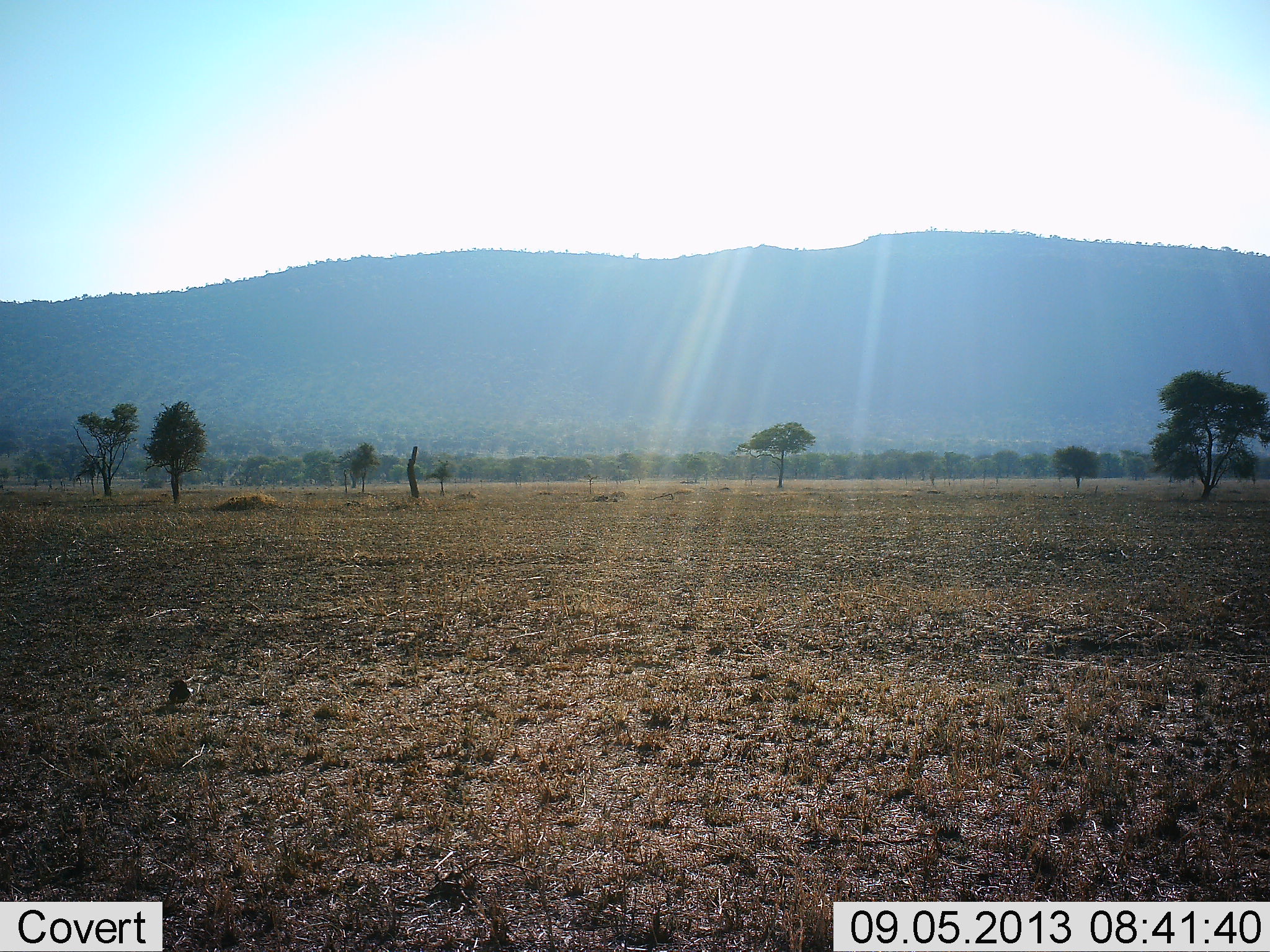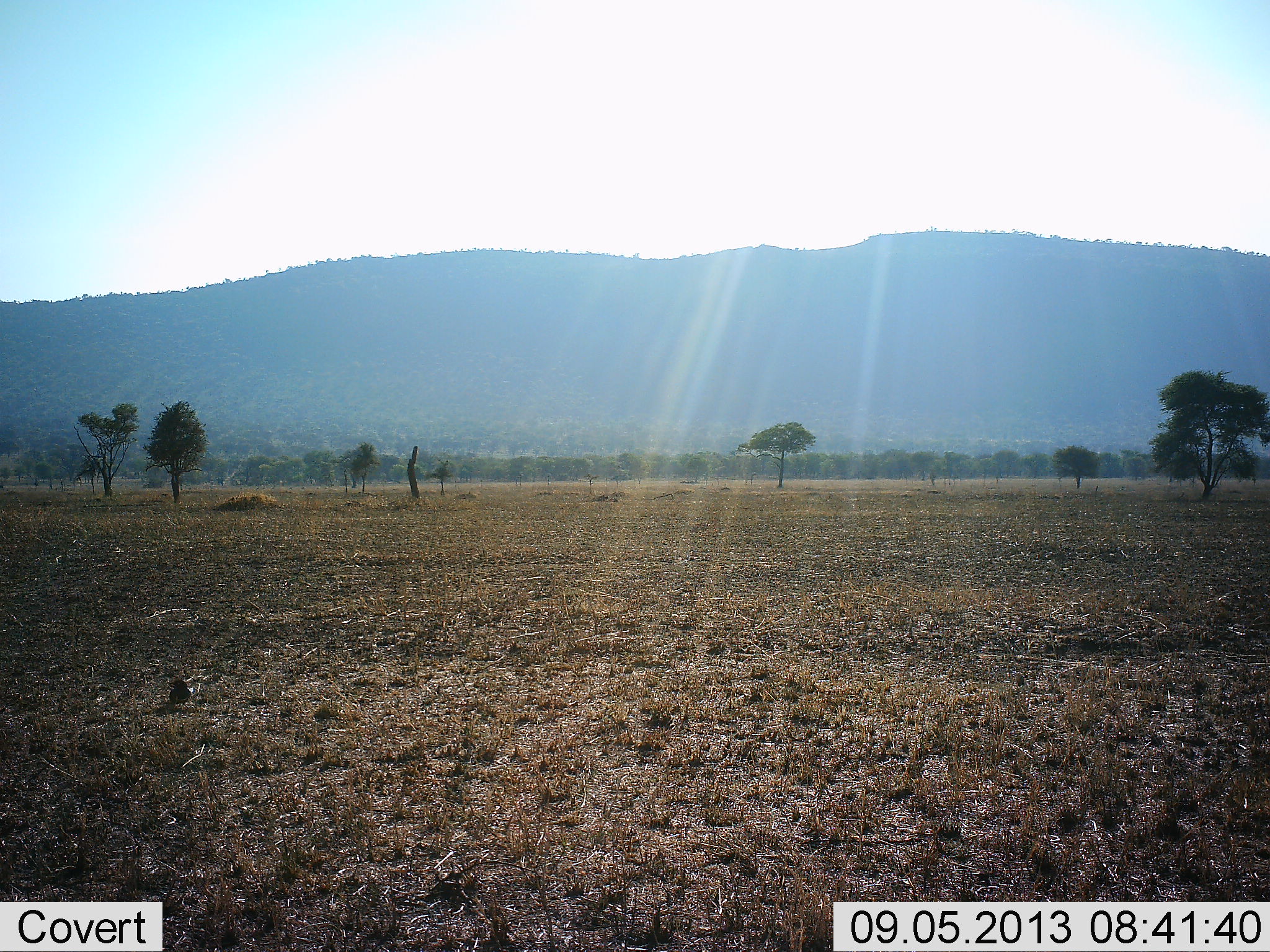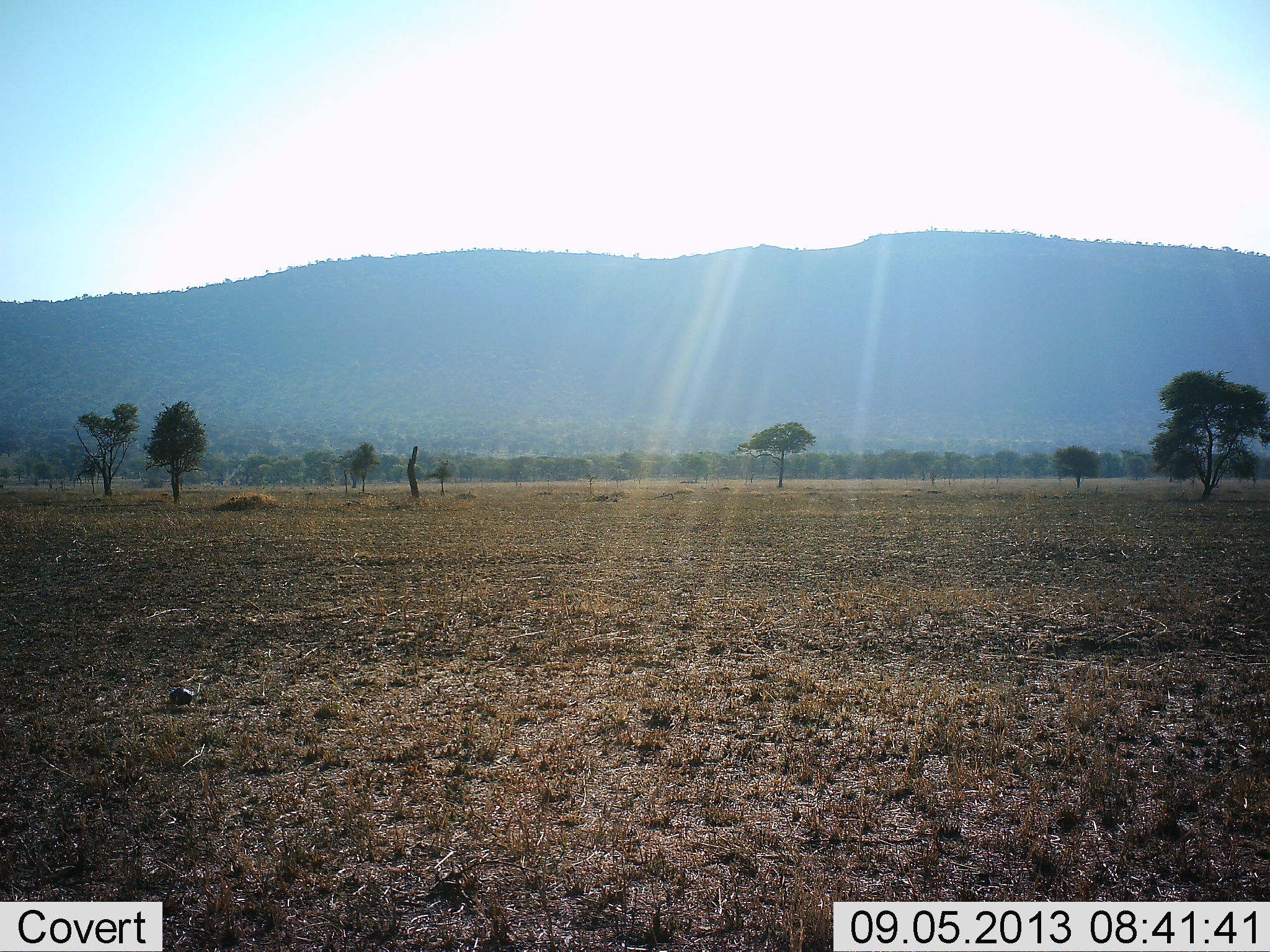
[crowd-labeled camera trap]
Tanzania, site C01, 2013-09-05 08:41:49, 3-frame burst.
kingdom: Animalia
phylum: Chordata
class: Aves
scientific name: Aves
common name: bird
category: otherbird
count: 1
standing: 68%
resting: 0%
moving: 5%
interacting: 0%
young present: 0%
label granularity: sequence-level